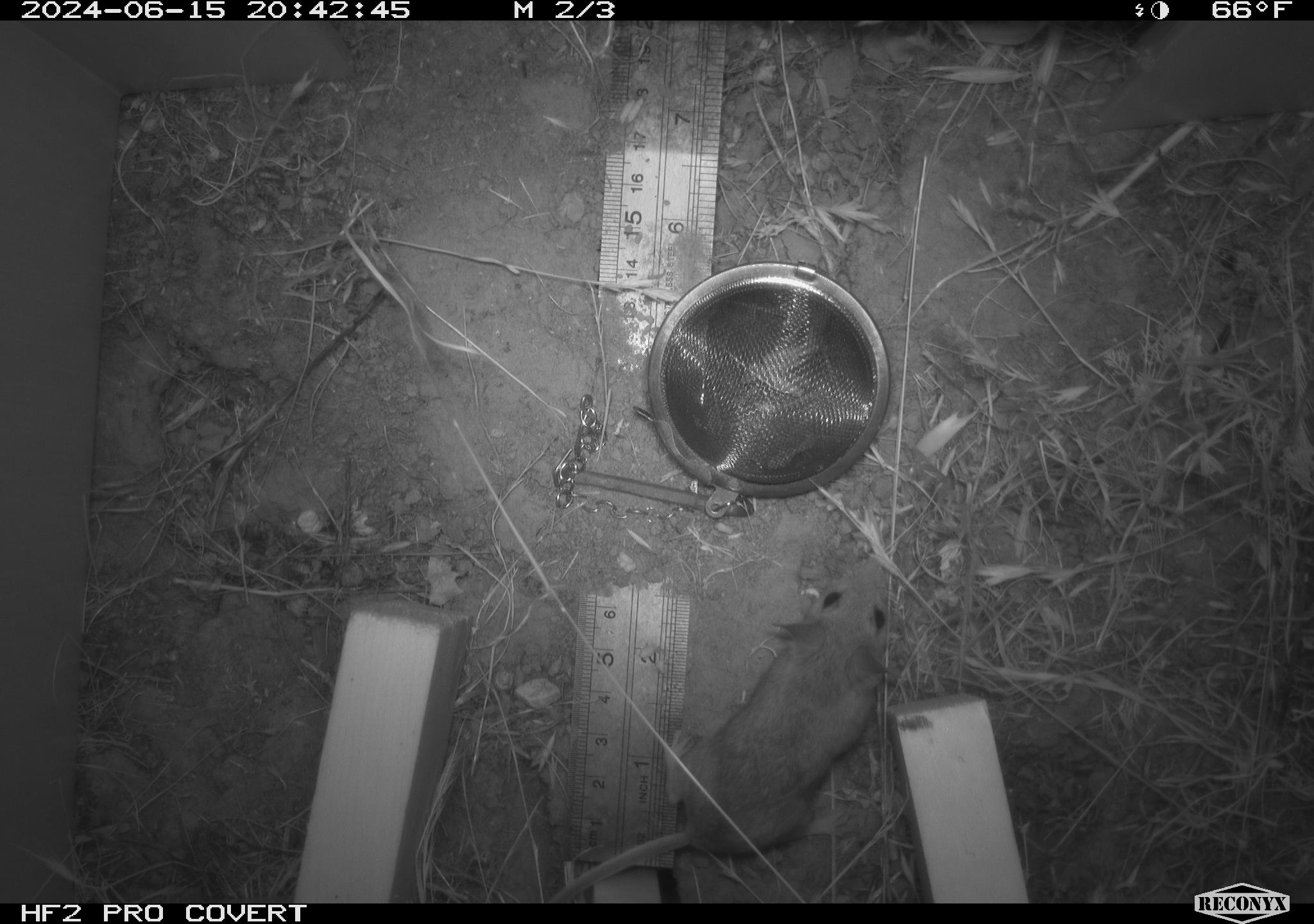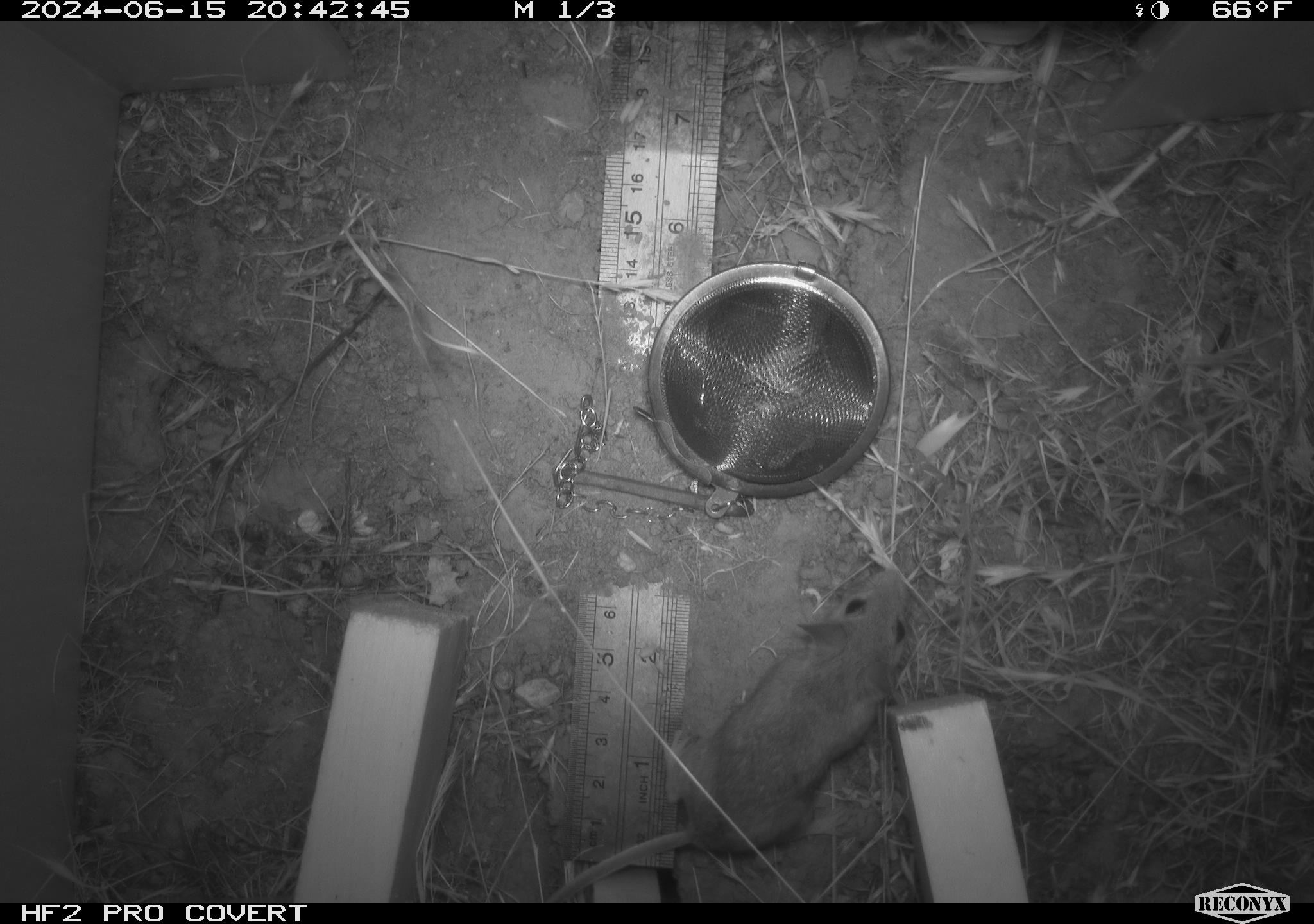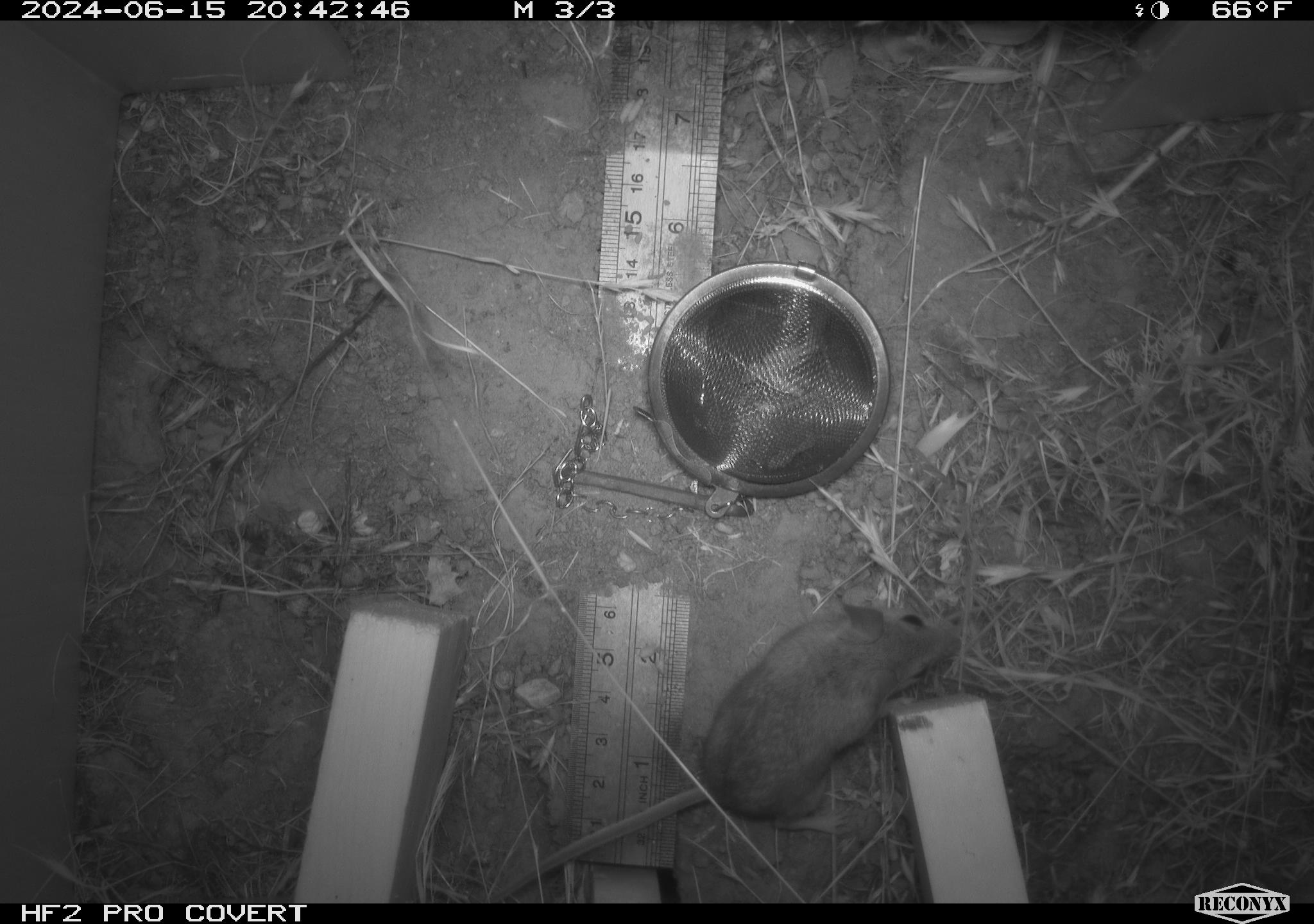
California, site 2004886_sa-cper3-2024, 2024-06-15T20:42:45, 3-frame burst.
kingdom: Animalia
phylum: Chordata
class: Mammalia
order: Rodentia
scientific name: Rodentia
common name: rodent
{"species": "rodent (Rodentia)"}